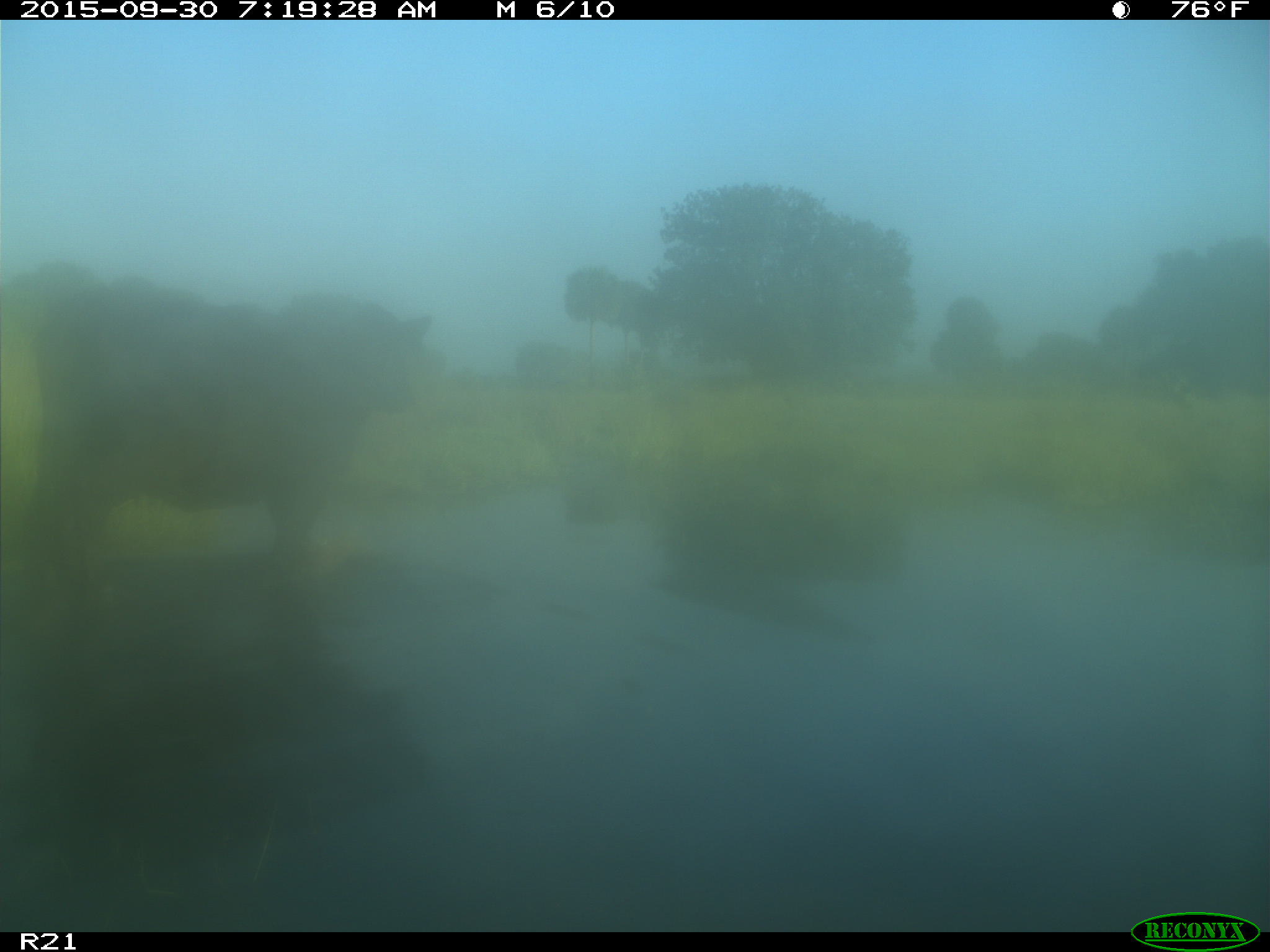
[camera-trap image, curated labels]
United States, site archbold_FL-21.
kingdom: Animalia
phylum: Chordata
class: Mammalia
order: Artiodactyla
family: Bovidae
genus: Bos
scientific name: Bos taurus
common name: domestic cow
Bos taurus (domestic cow).